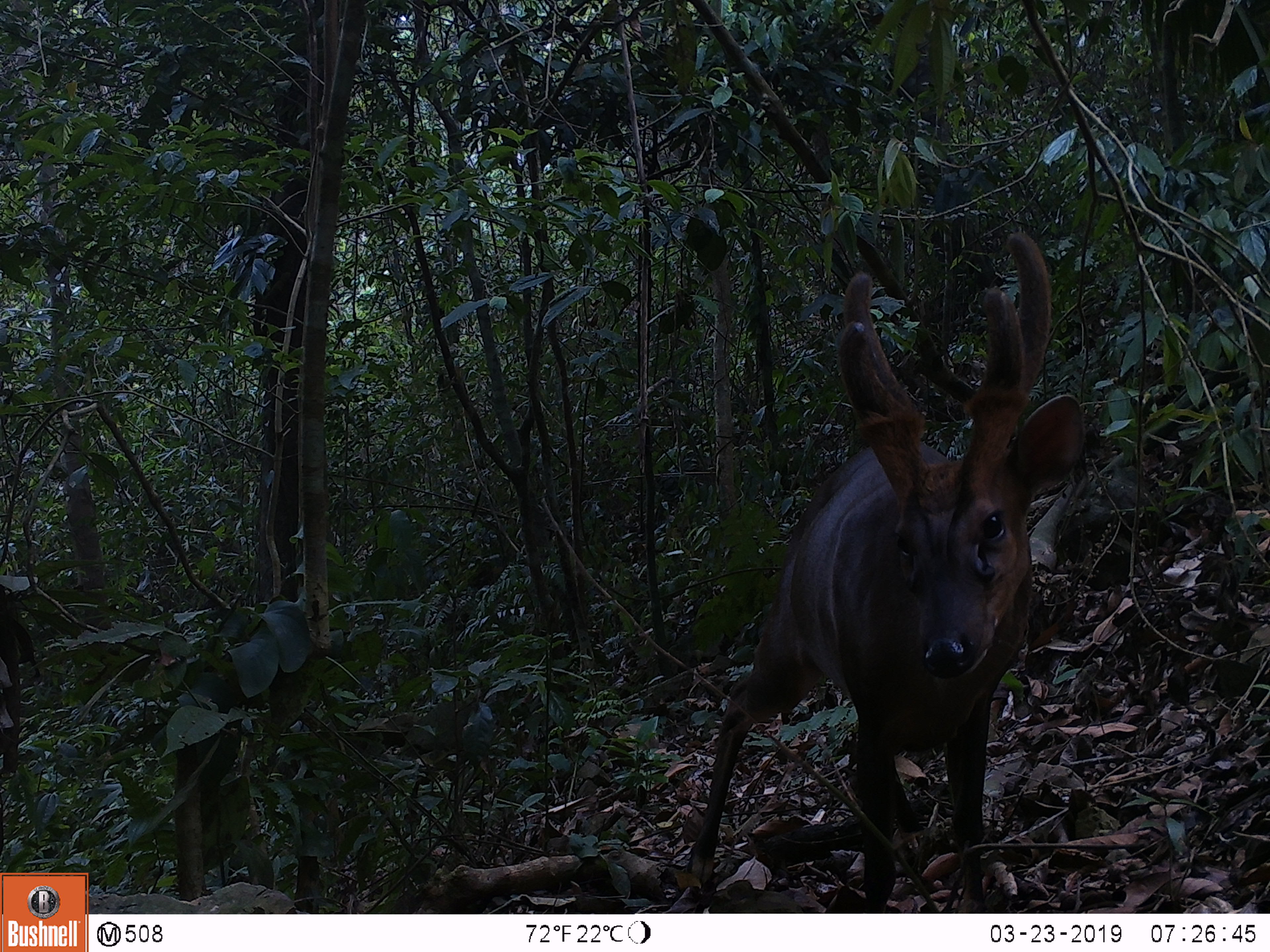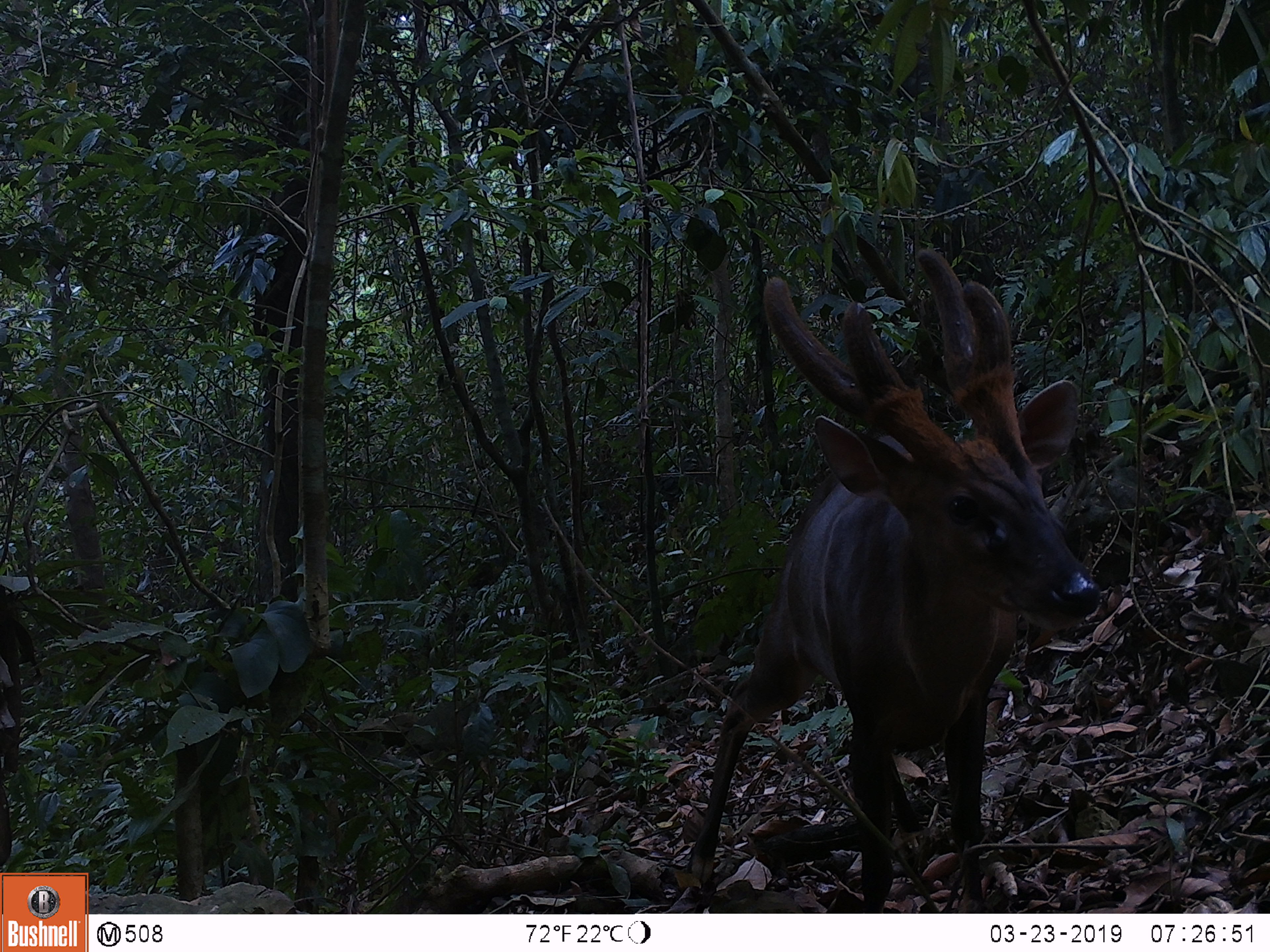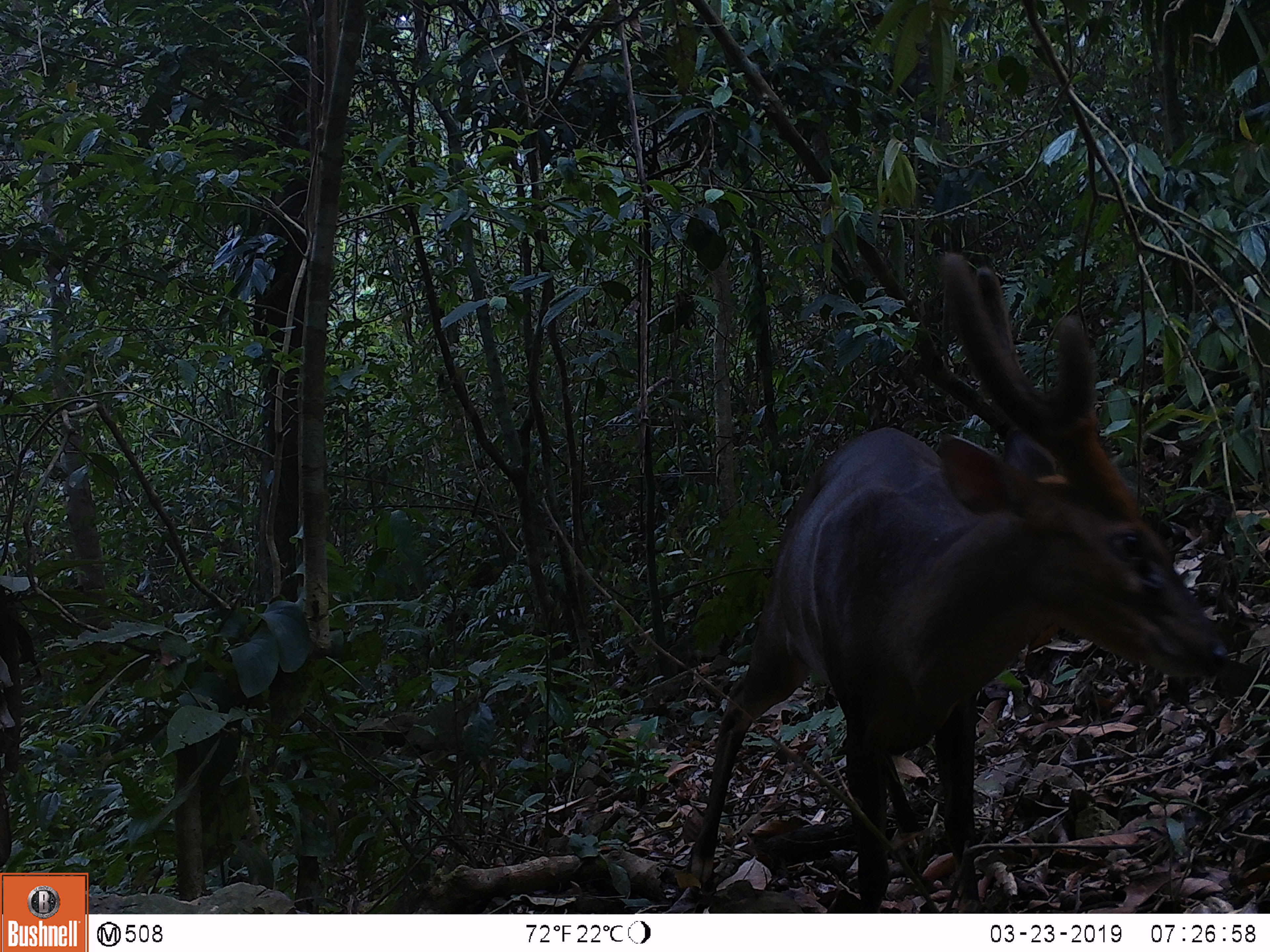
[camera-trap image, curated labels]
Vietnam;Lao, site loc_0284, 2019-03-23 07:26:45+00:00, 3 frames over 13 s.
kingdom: Animalia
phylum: Chordata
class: Mammalia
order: Artiodactyla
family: Cervidae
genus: Muntiacus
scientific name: Muntiacus vuquangensis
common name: large-antlered muntjac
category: large antlered muntjac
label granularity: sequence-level